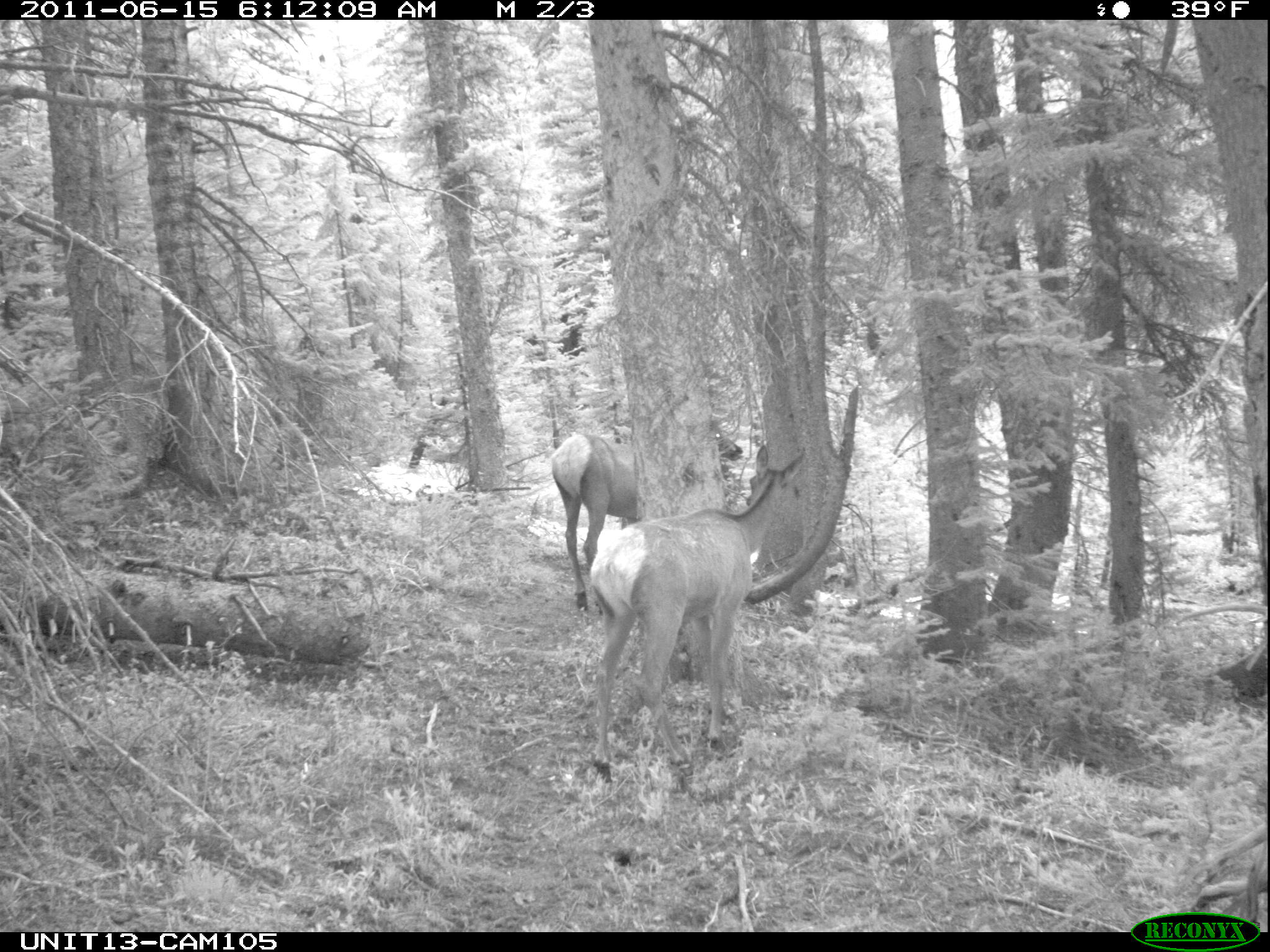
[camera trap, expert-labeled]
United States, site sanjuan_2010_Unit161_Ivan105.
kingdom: Animalia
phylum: Chordata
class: Mammalia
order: Artiodactyla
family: Cervidae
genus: Cervus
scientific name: Cervus elaphus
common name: red deer